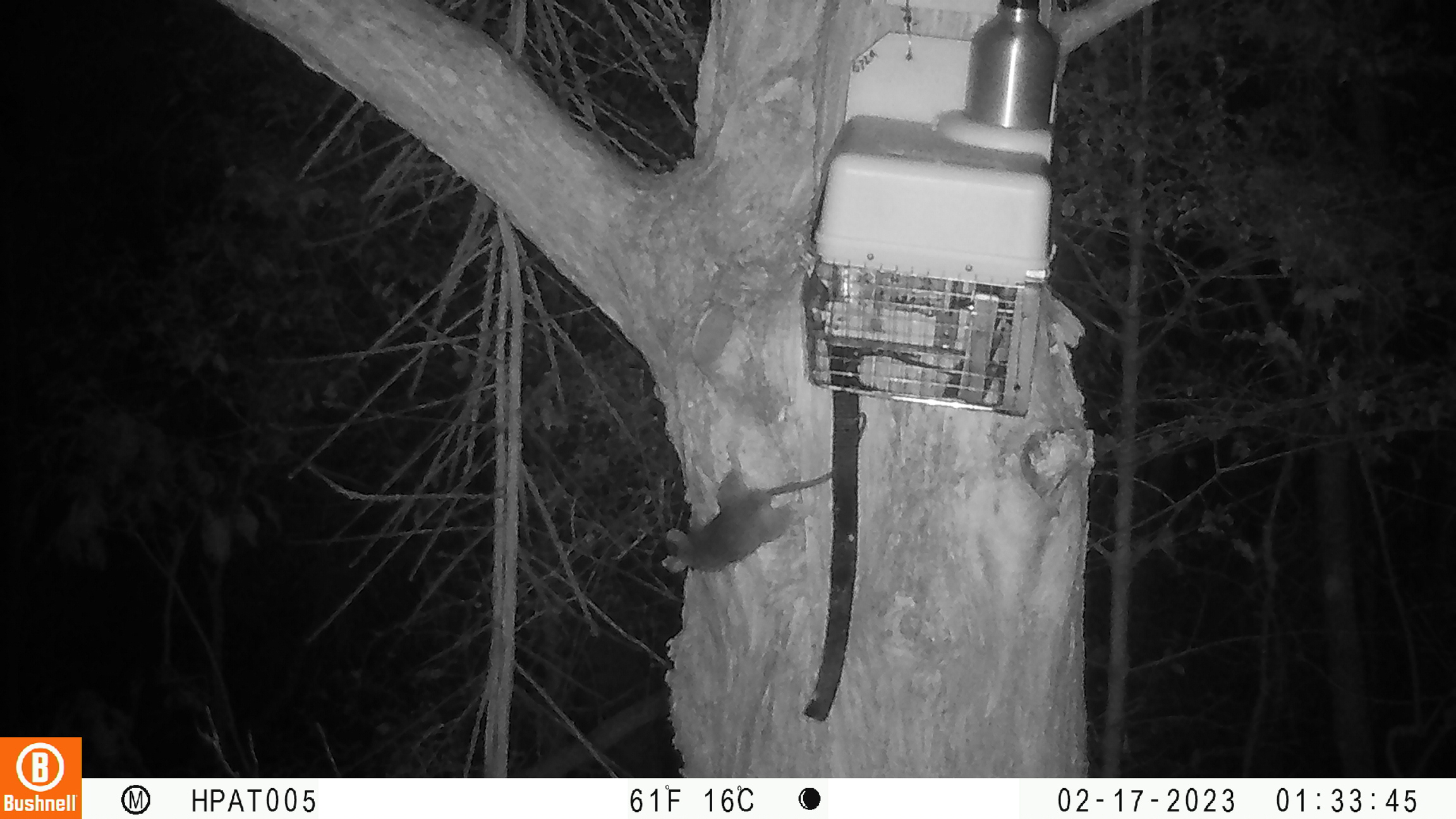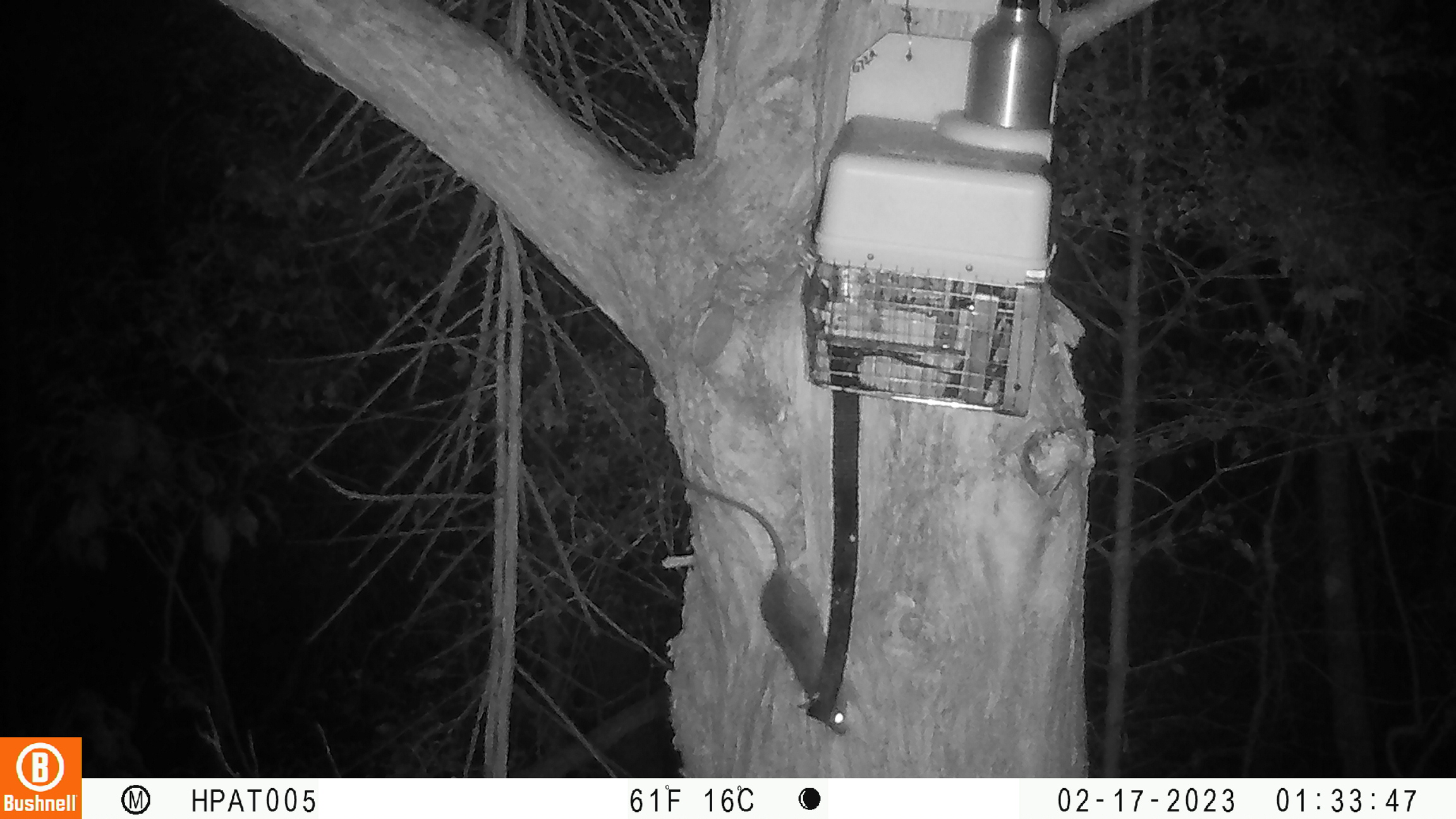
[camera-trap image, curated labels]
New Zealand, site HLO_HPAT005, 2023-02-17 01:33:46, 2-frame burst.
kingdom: Animalia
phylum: Chordata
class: Mammalia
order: Rodentia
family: Muridae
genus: Rattus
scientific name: Rattus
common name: rat